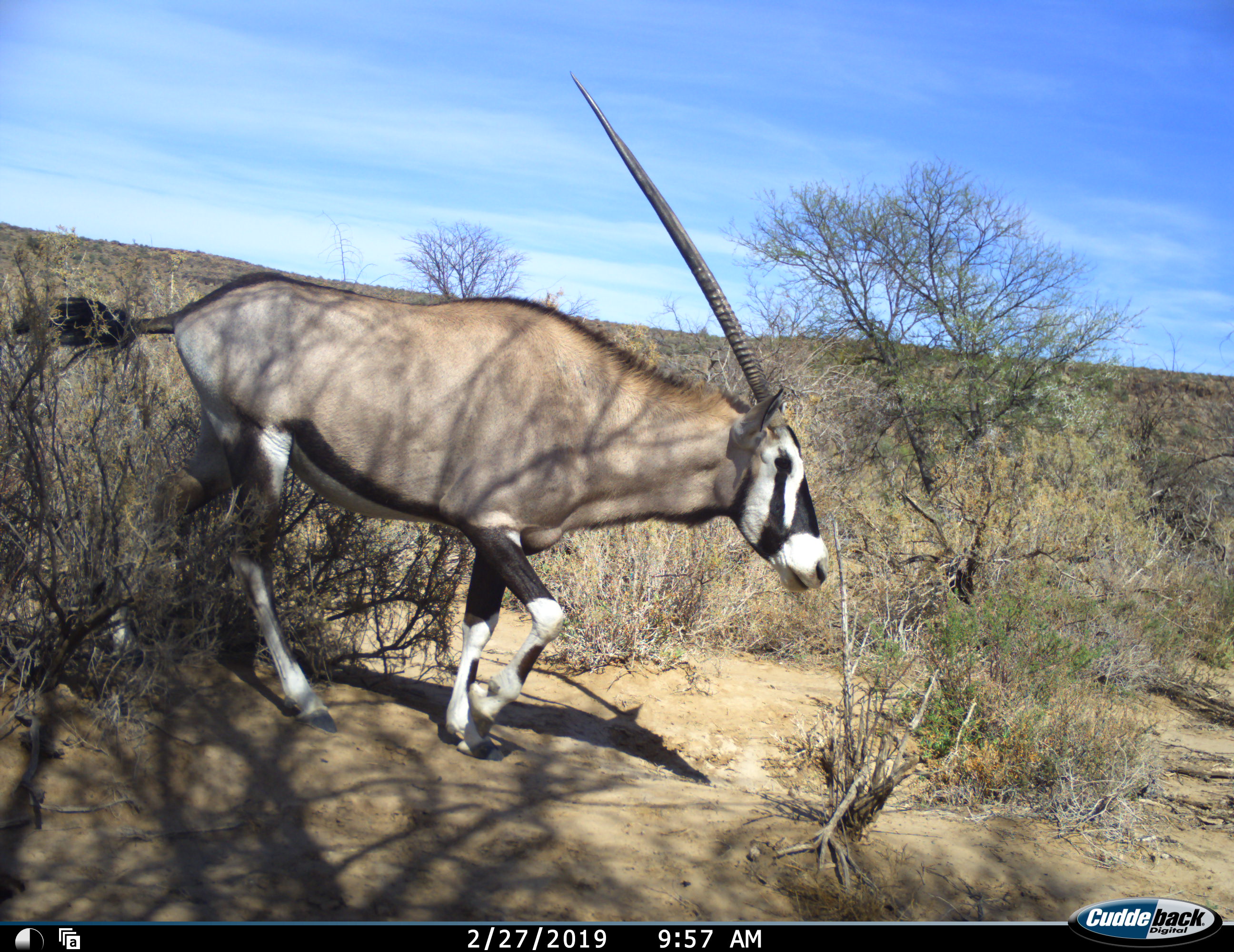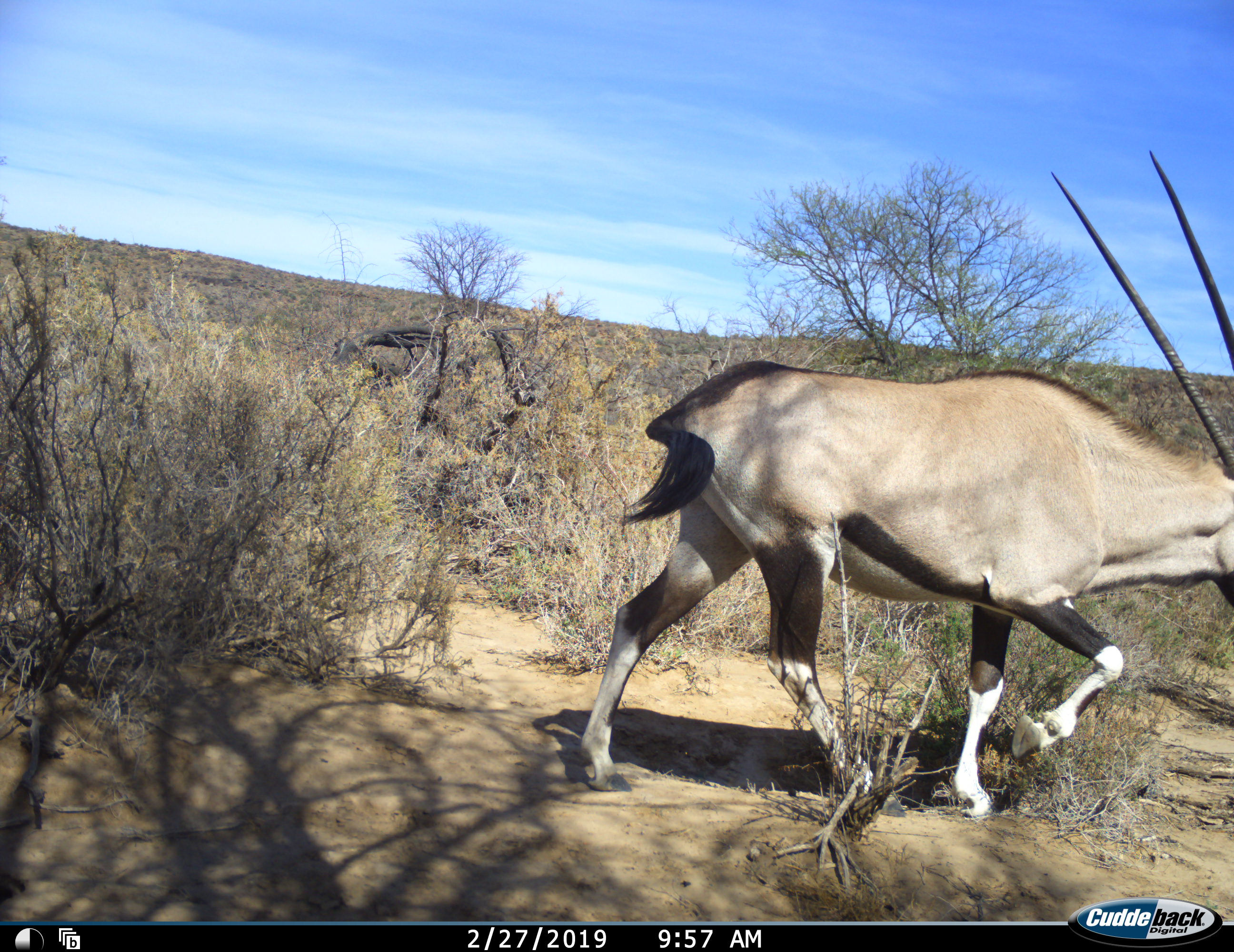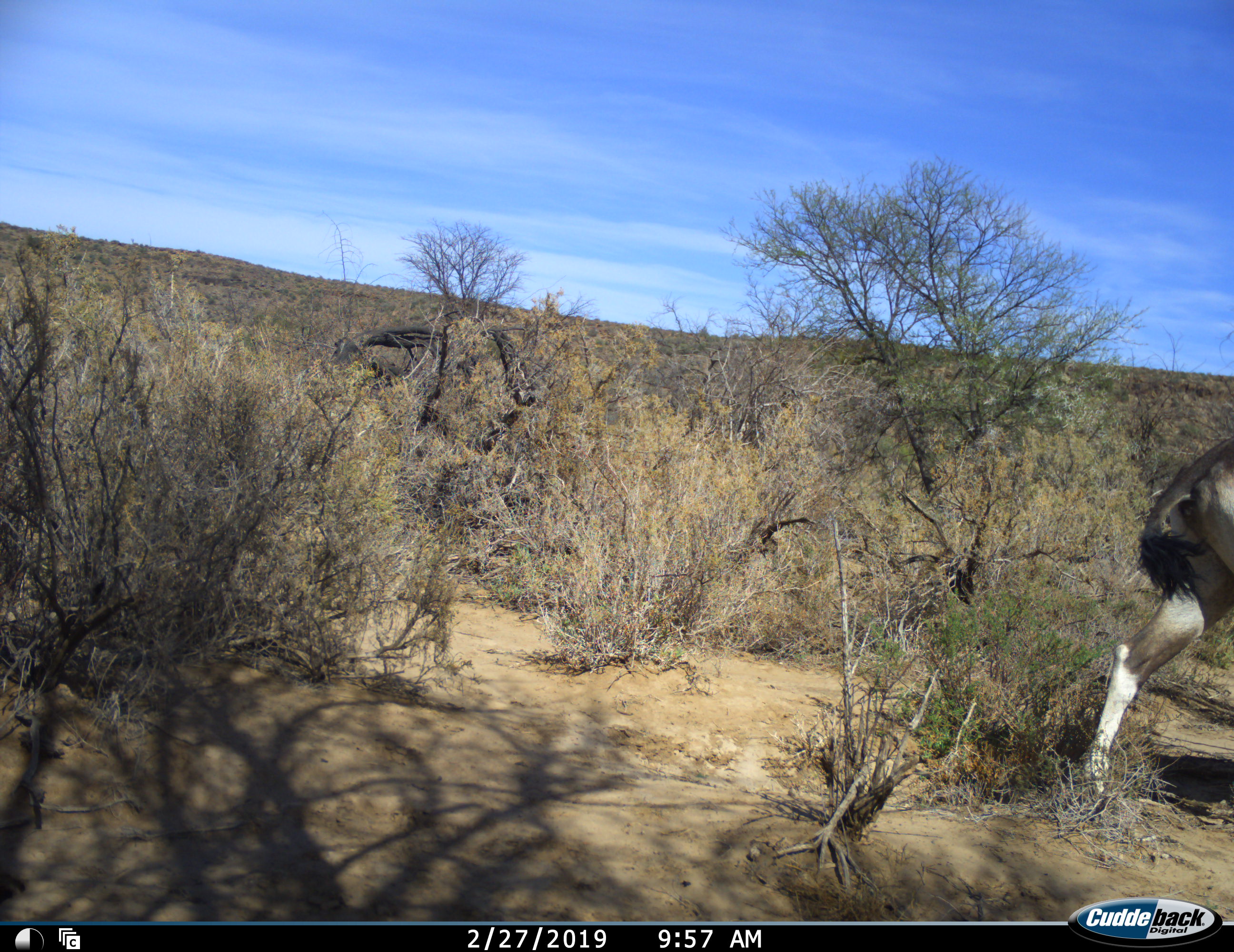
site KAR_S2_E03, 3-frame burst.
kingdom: Animalia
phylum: Chordata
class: Mammalia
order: Artiodactyla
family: Bovidae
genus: Oryx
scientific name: Oryx gazella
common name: gemsbok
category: oryx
Oryx (gemsbok) (Oryx gazella), count 1. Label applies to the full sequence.